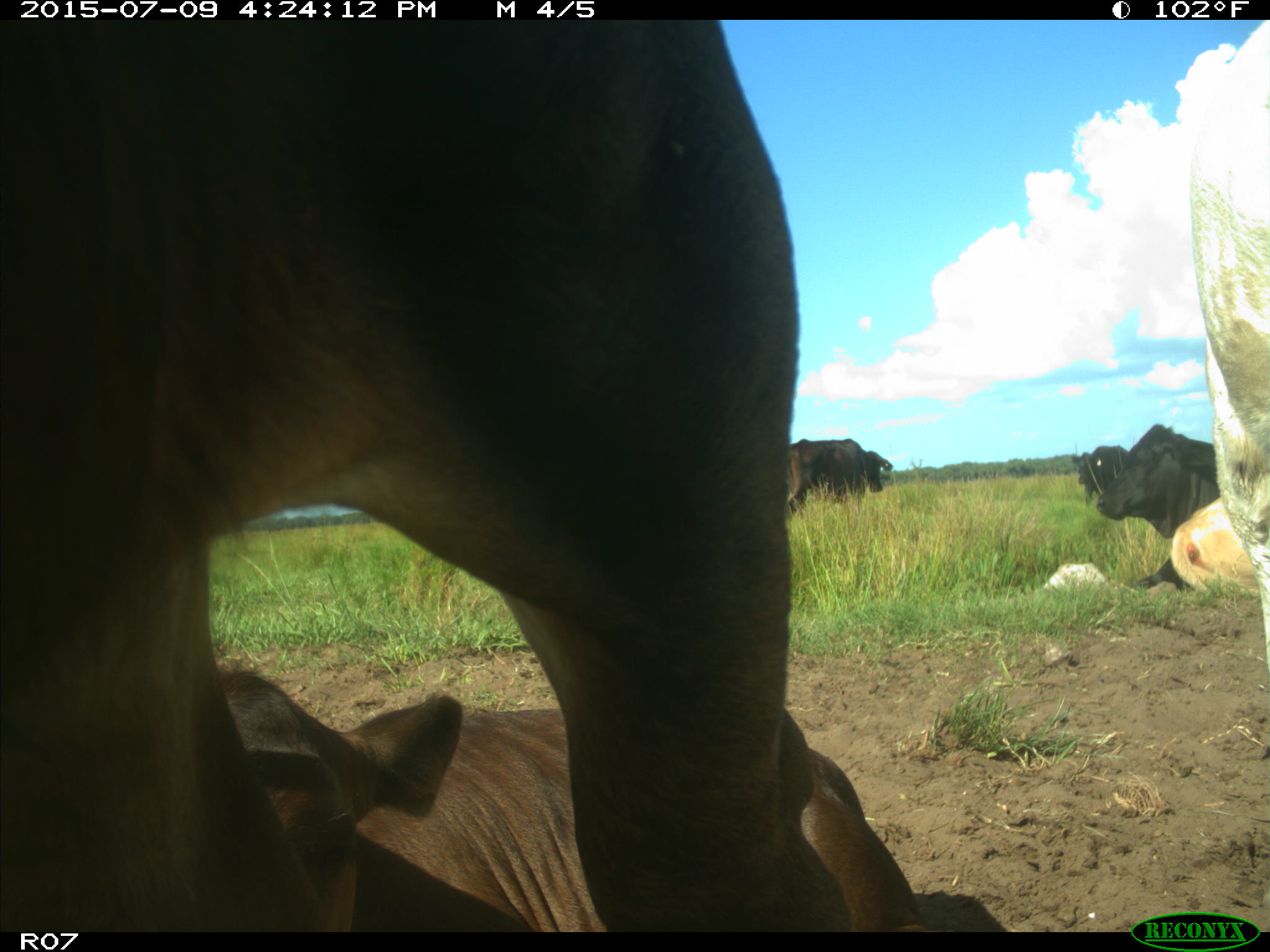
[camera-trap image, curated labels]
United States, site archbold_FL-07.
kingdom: Animalia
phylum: Chordata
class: Mammalia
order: Artiodactyla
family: Bovidae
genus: Bos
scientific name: Bos taurus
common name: domestic cow